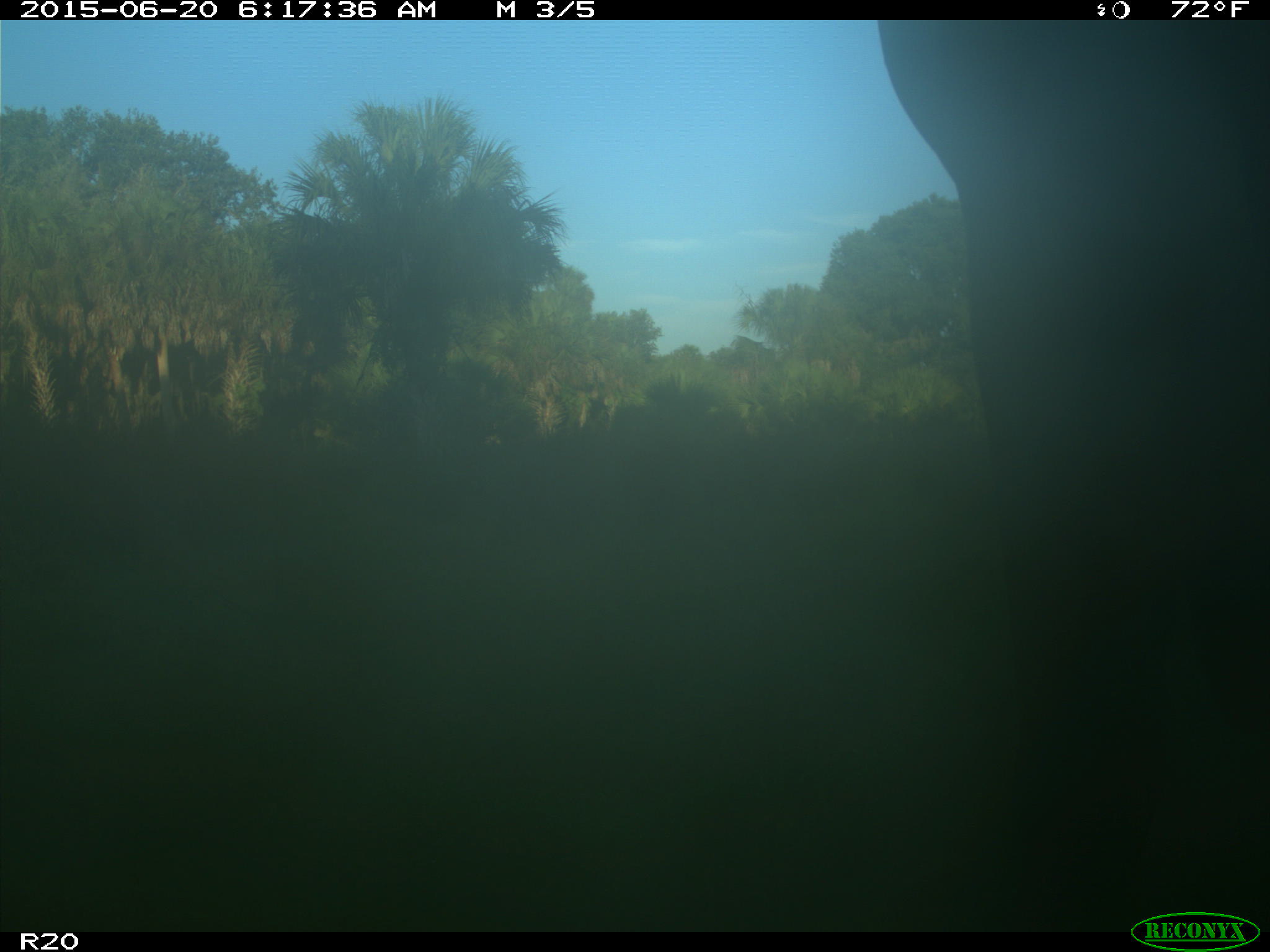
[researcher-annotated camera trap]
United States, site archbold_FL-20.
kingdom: Animalia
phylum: Chordata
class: Mammalia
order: Artiodactyla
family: Bovidae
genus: Bos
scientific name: Bos taurus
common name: domestic cow